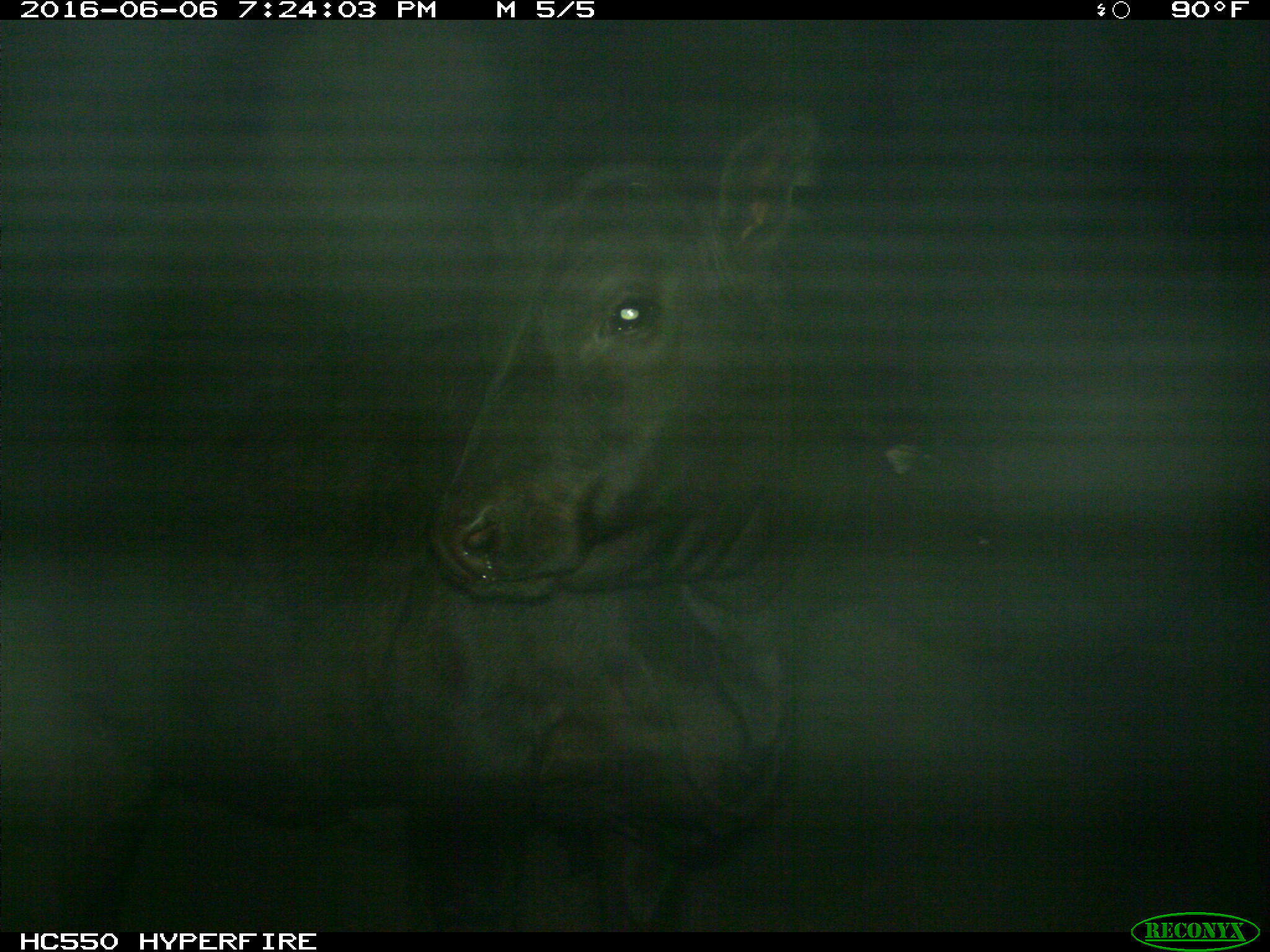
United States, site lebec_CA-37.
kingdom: Animalia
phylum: Chordata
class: Mammalia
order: Artiodactyla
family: Bovidae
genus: Bos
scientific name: Bos taurus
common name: domestic cow